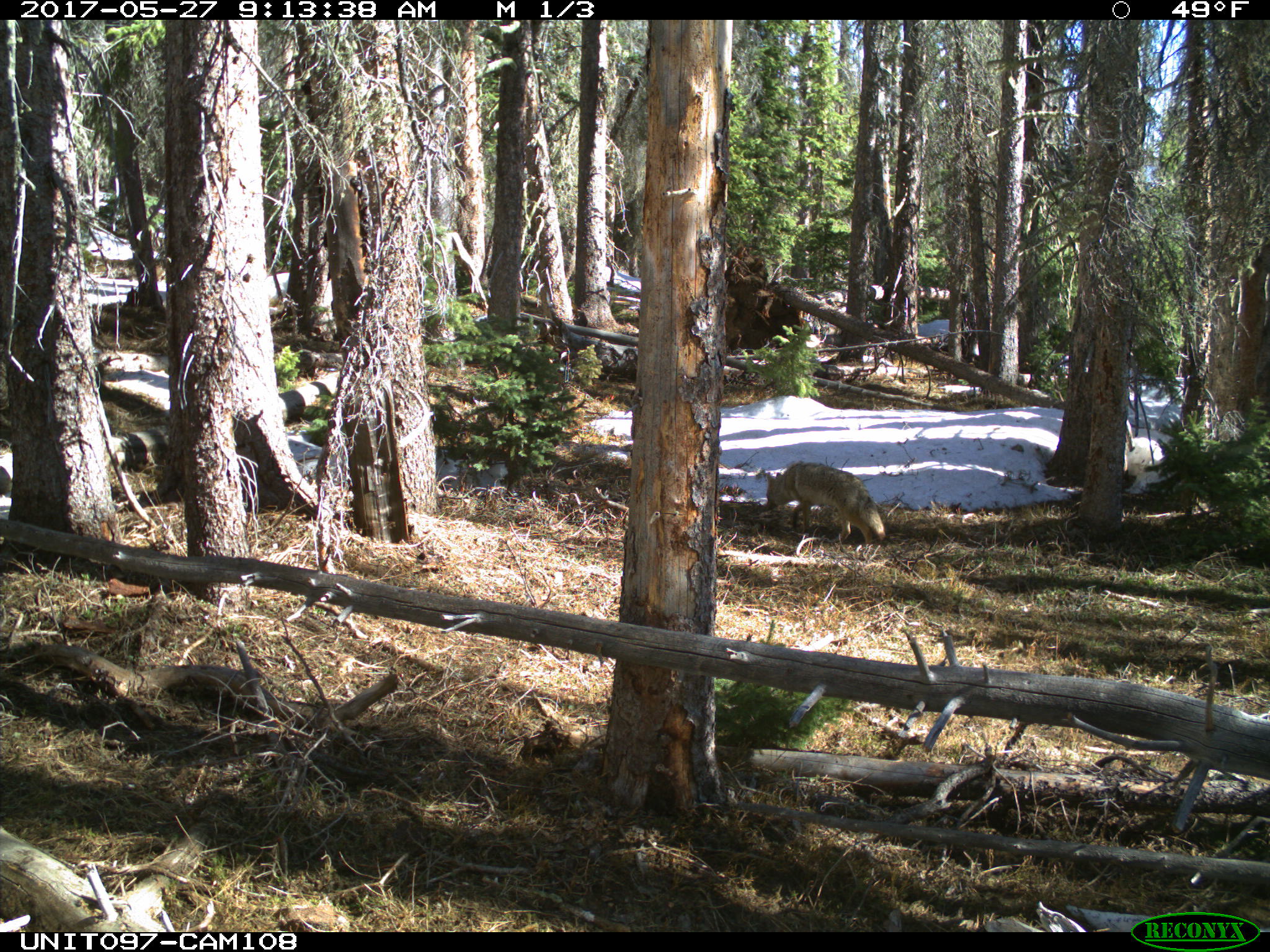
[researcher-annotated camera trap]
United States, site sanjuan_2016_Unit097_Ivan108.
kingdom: Animalia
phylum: Chordata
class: Mammalia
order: Carnivora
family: Canidae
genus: Canis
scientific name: Canis latrans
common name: coyote